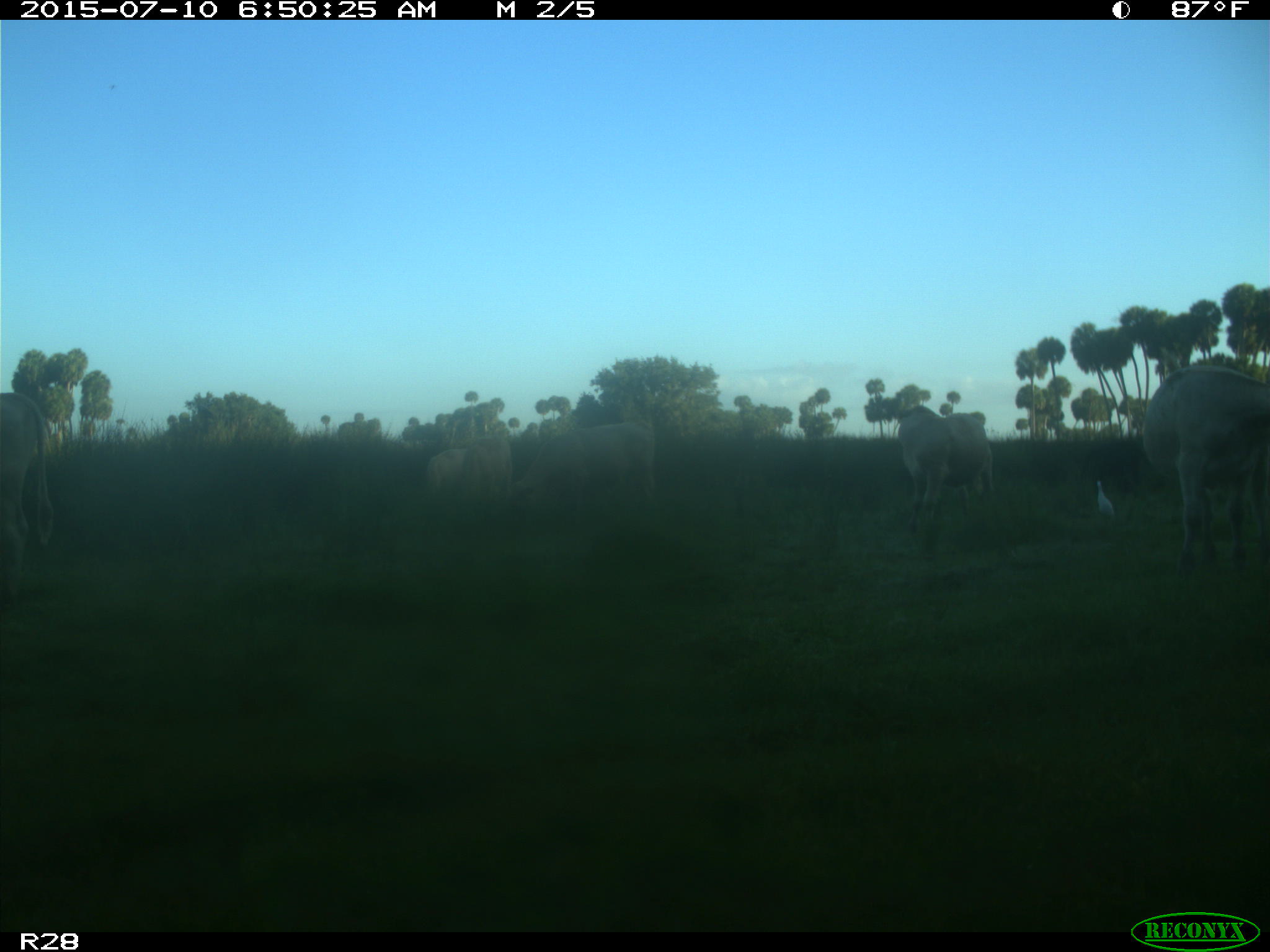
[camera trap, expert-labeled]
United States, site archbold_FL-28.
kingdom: Animalia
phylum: Chordata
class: Mammalia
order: Artiodactyla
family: Bovidae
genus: Bos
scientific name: Bos taurus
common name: domestic cow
Bos taurus (domestic cow).